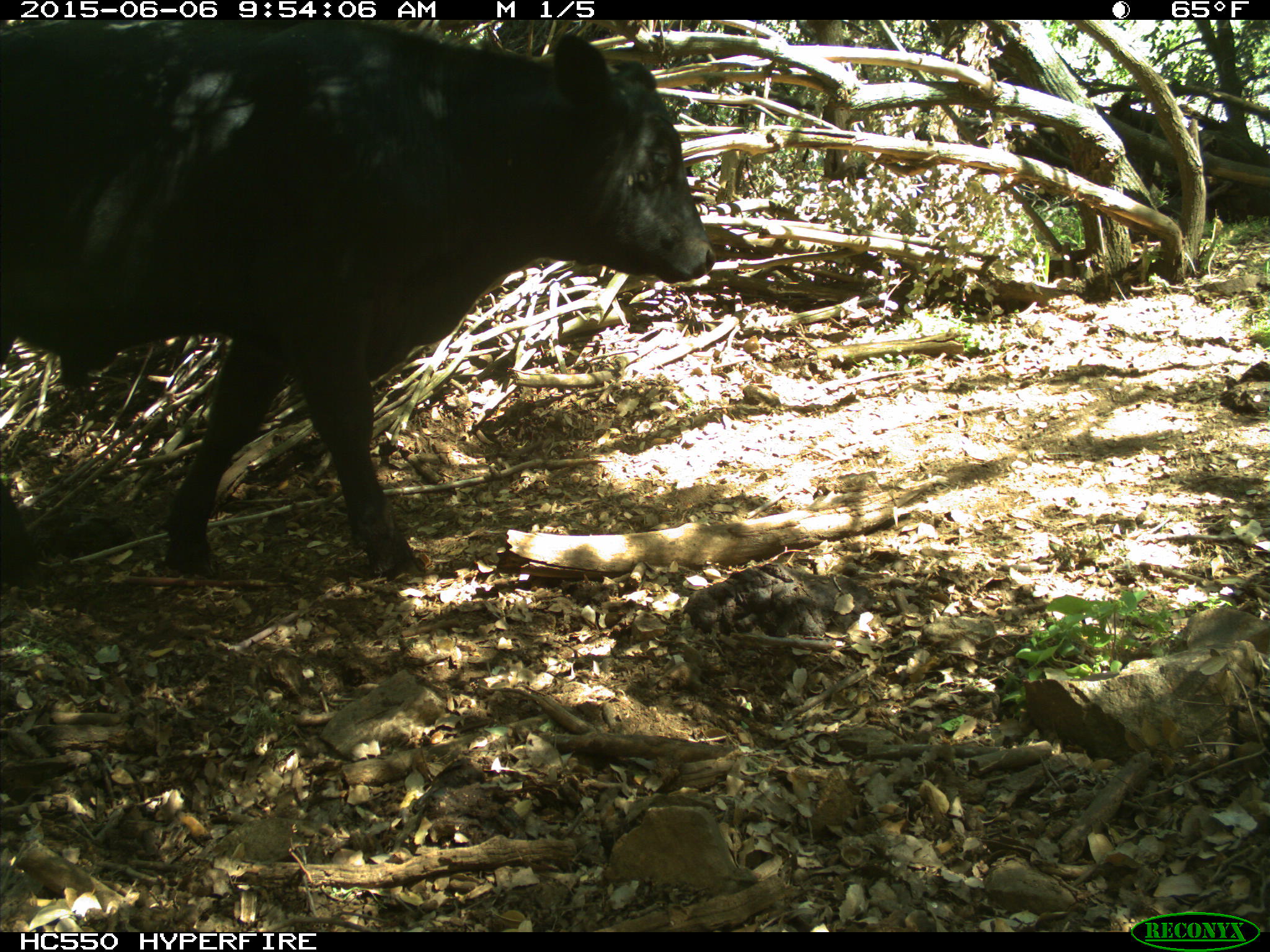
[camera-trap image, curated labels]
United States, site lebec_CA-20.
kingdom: Animalia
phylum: Chordata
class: Mammalia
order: Artiodactyla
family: Bovidae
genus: Bos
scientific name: Bos taurus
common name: domestic cow